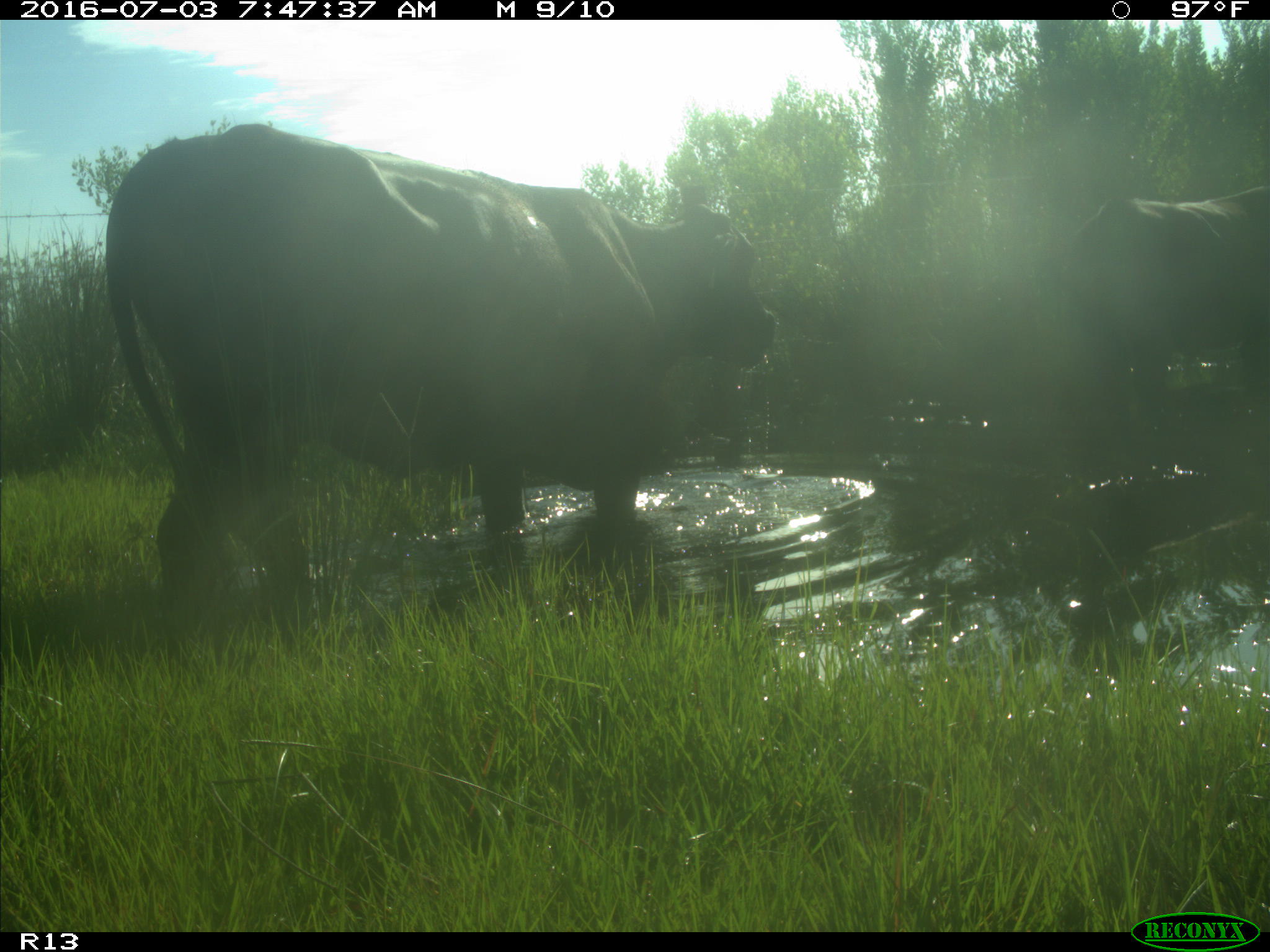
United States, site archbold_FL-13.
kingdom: Animalia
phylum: Chordata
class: Mammalia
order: Artiodactyla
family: Bovidae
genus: Bos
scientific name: Bos taurus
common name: domestic cow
Bos taurus (domestic cow).